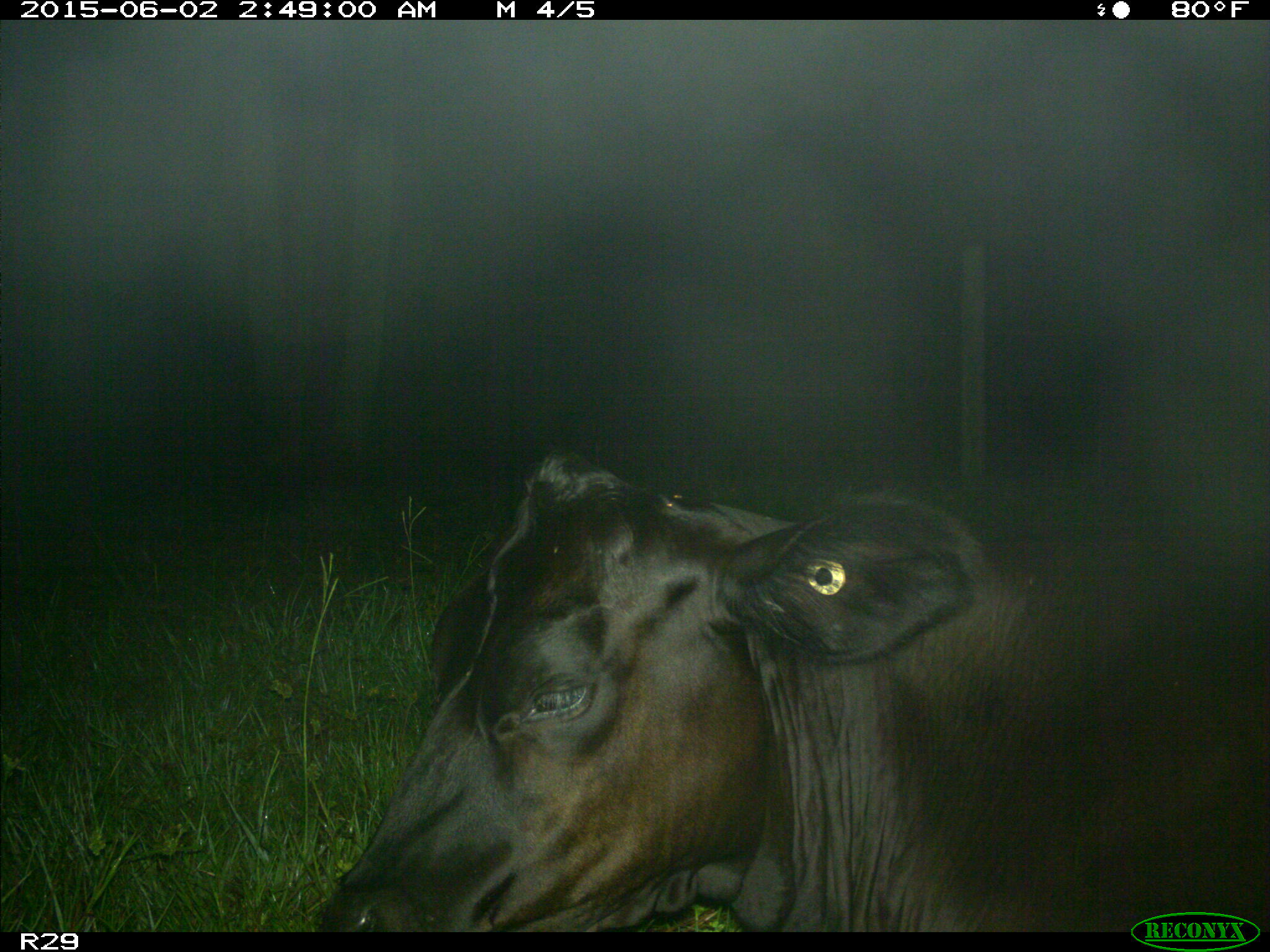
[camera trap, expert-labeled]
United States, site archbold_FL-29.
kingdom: Animalia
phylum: Chordata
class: Mammalia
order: Artiodactyla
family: Bovidae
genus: Bos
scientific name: Bos taurus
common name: domestic cow